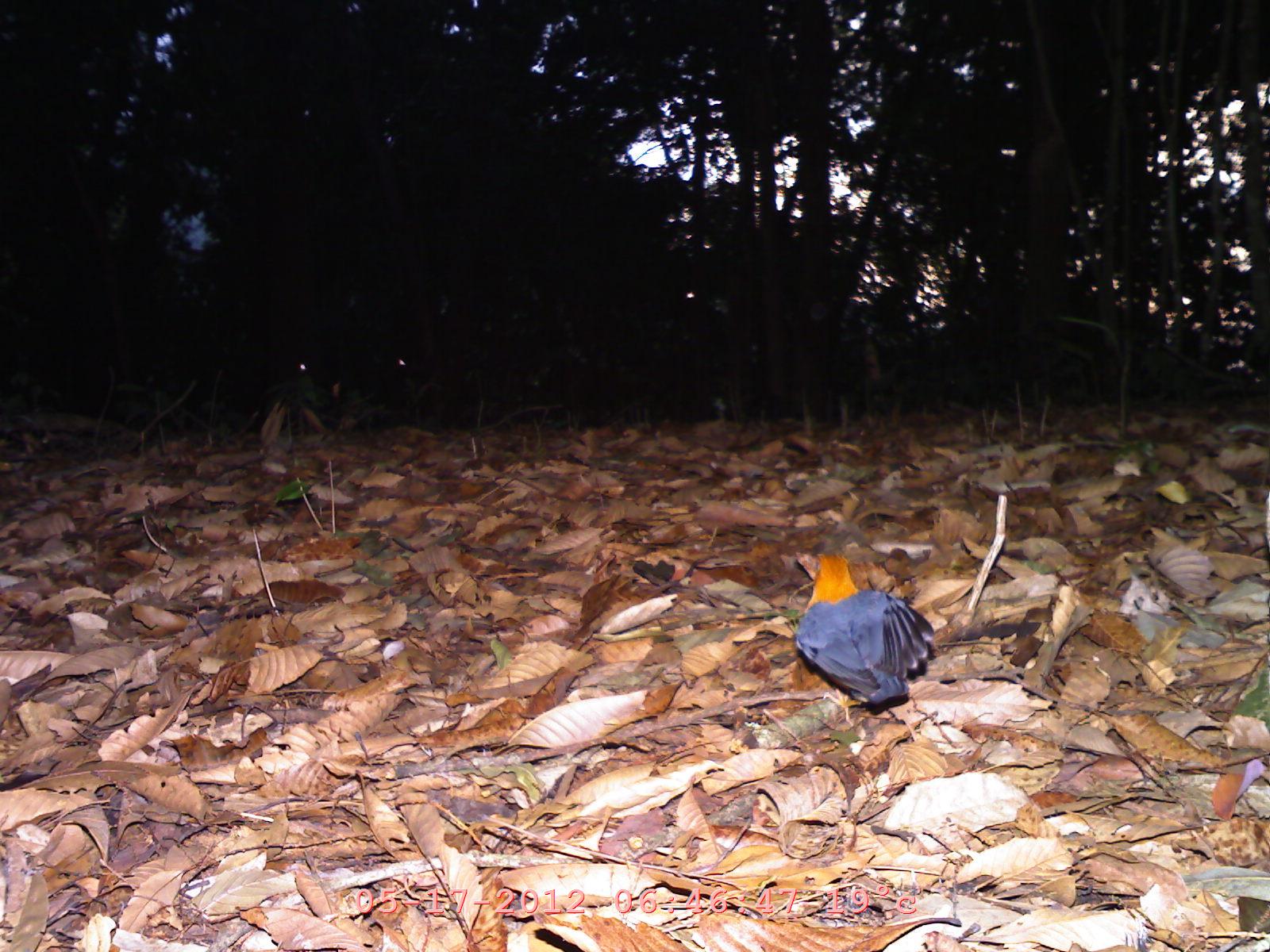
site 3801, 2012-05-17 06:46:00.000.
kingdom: Animalia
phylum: Chordata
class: Aves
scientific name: Aves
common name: bird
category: unknown bird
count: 1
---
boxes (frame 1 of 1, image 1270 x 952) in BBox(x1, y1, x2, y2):
unknown bird: BBox(795, 554, 935, 709)